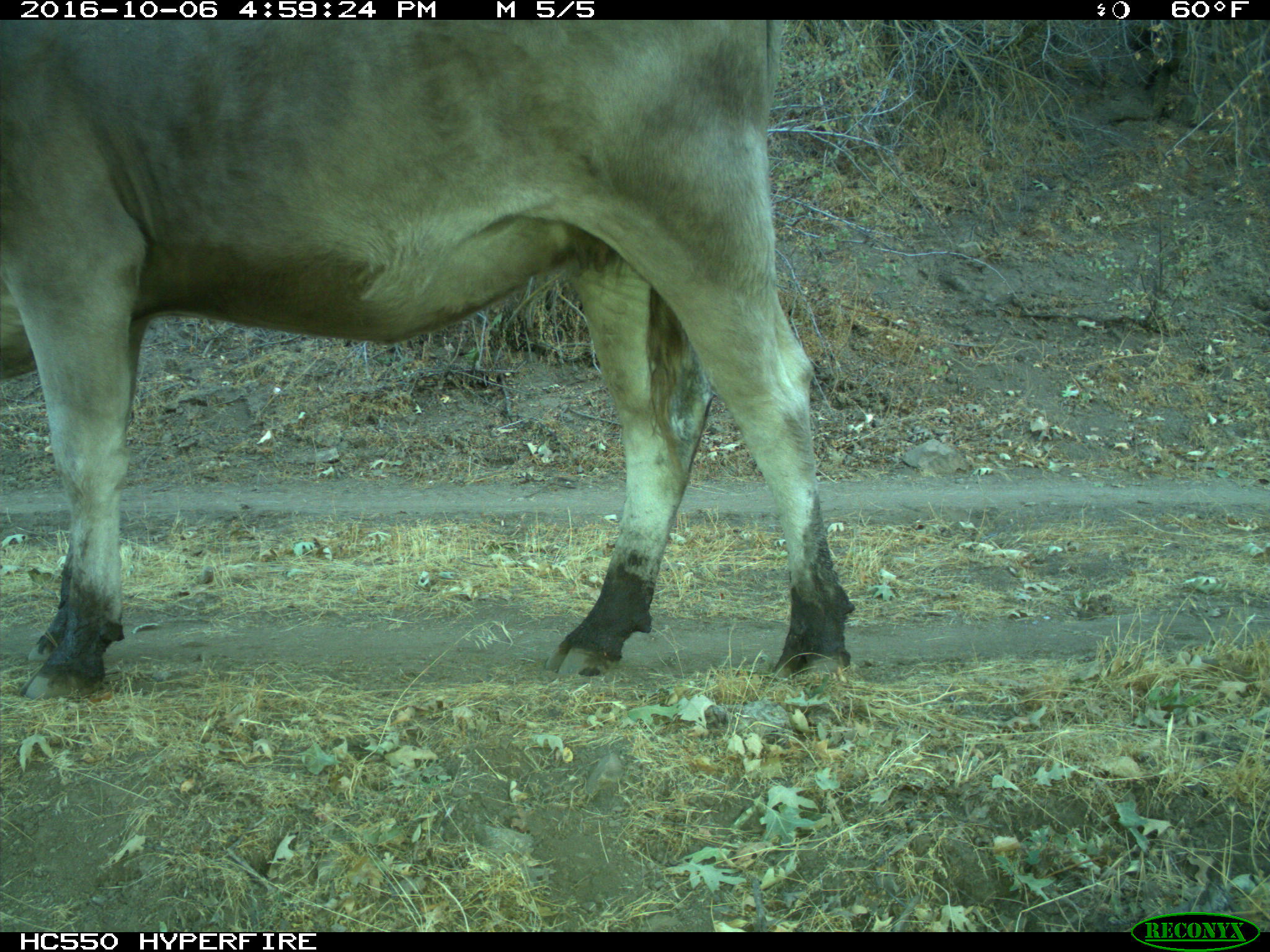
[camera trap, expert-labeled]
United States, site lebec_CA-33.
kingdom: Animalia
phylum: Chordata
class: Mammalia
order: Artiodactyla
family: Bovidae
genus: Bos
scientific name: Bos taurus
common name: domestic cow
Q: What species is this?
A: Bos taurus (domestic cow).